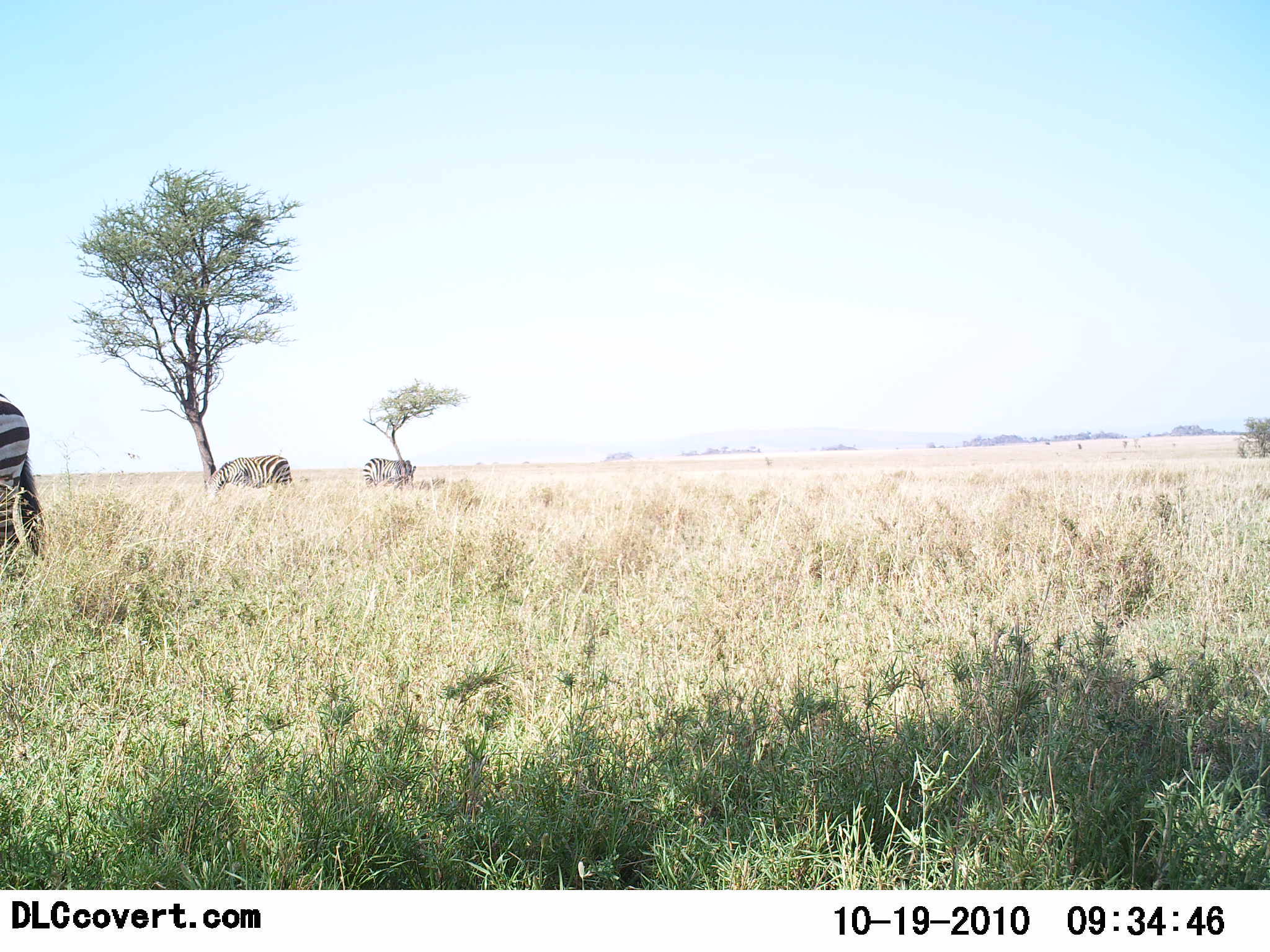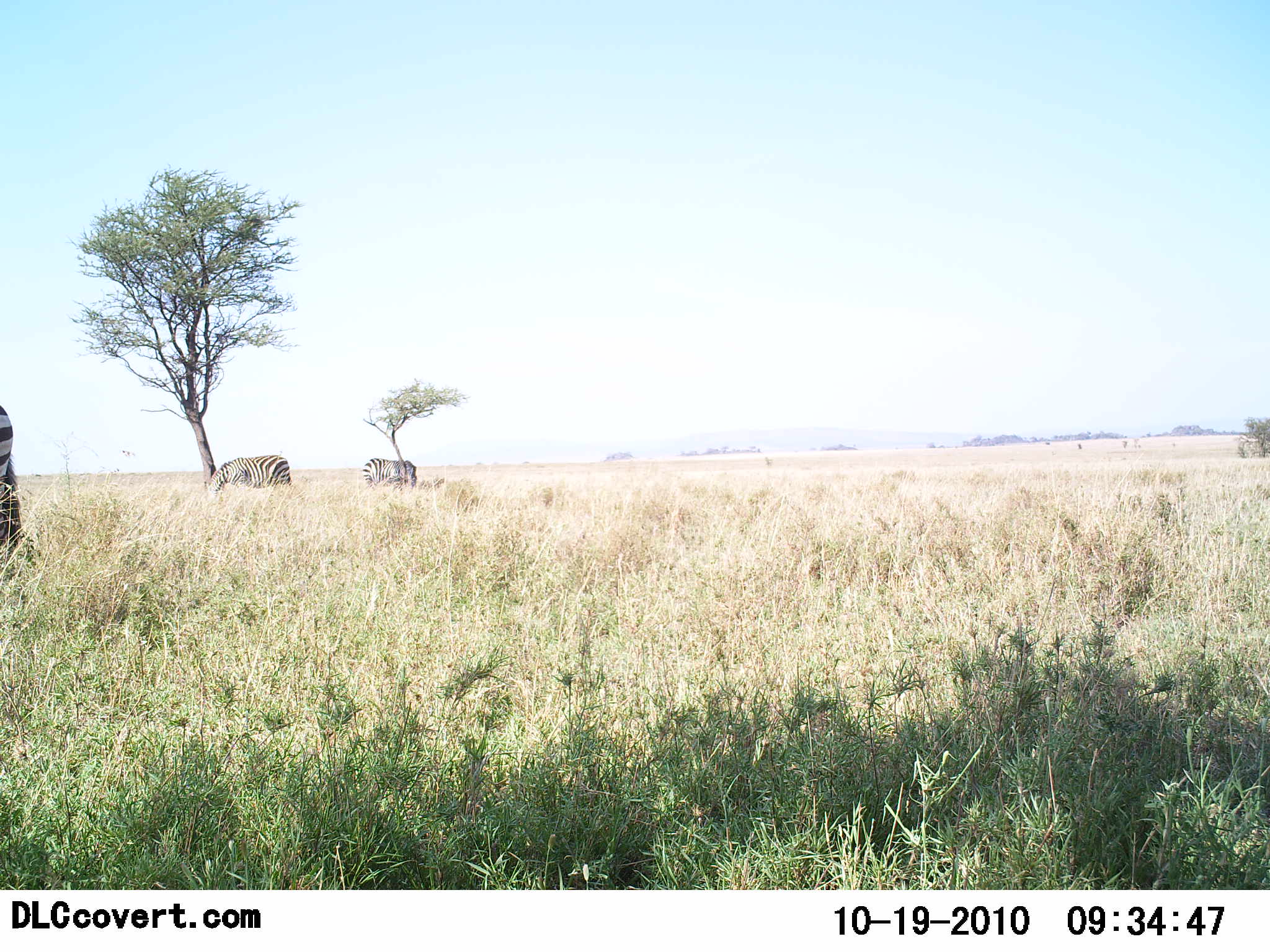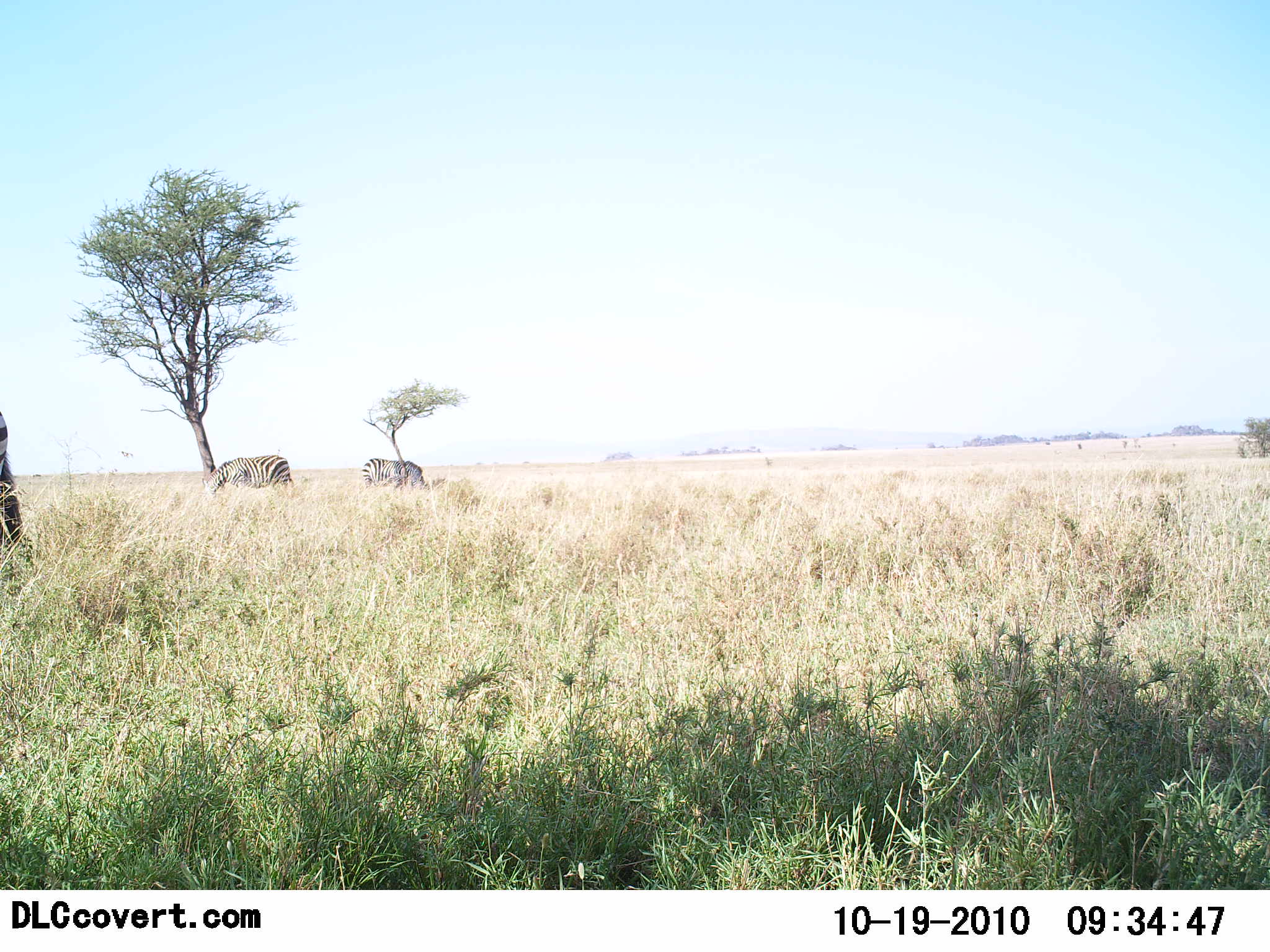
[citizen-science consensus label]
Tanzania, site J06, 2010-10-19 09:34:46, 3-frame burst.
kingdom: Animalia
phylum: Chordata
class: Mammalia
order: Perissodactyla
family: Equidae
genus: Equus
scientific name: Equus quagga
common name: plains zebra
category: zebra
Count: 3.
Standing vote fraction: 38%.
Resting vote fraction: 0%.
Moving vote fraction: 19%.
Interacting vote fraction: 0%.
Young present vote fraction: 0%.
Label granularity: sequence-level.